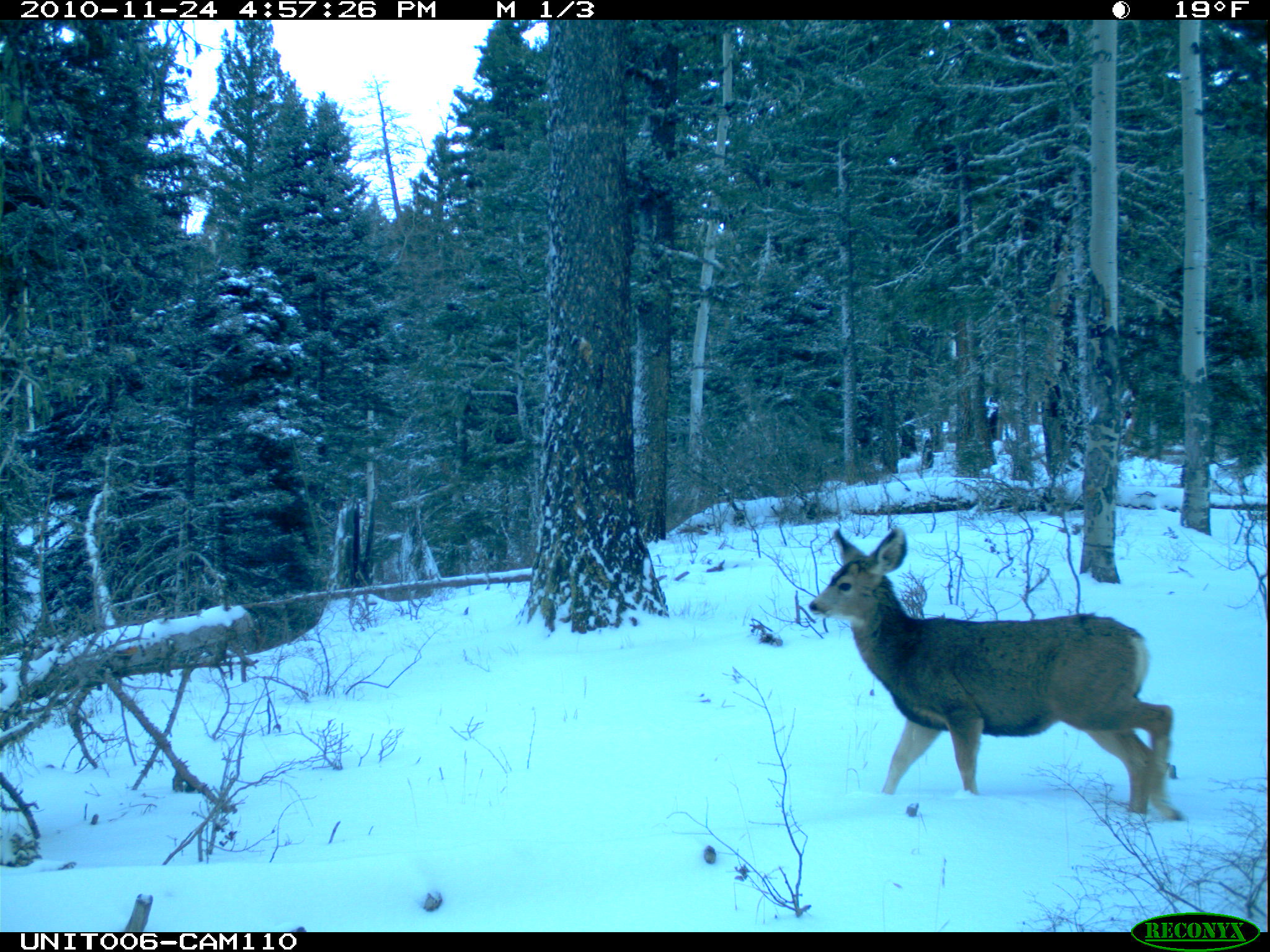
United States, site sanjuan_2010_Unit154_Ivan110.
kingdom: Animalia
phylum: Chordata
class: Mammalia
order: Artiodactyla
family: Cervidae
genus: Odocoileus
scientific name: Odocoileus hemionus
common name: mule deer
Odocoileus hemionus (mule deer).